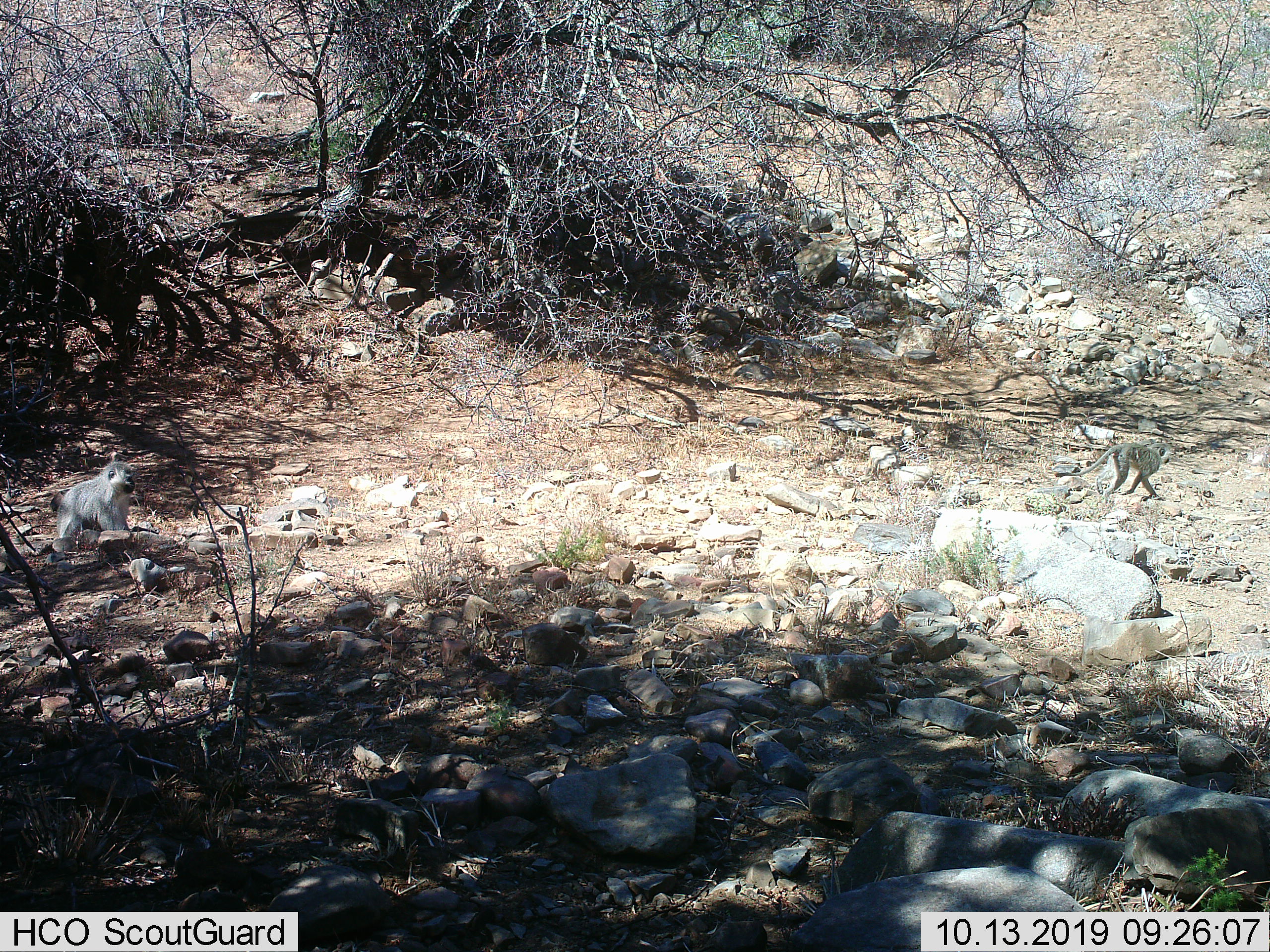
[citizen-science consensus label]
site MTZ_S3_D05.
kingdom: Animalia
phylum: Chordata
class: Mammalia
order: Primates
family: Cercopithecidae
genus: Chlorocebus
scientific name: Chlorocebus pygerythrus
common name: vervet monkey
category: monkeyvervet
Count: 2.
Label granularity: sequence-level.